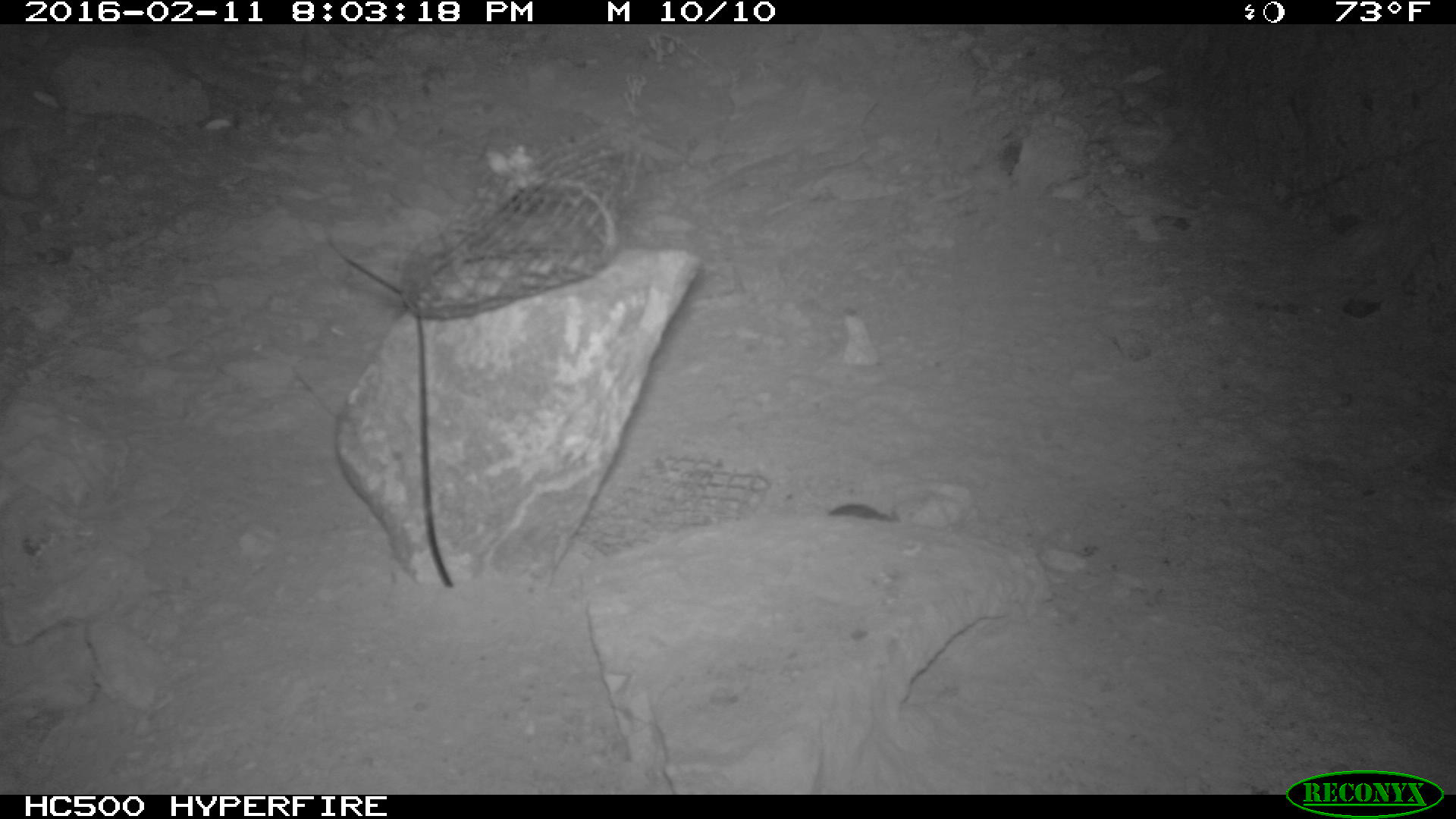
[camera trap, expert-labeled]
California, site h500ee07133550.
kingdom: Animalia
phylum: Chordata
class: Mammalia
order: Rodentia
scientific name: Rodentia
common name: rodent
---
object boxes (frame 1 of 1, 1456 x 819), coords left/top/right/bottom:
rodent: 830/503/899/522